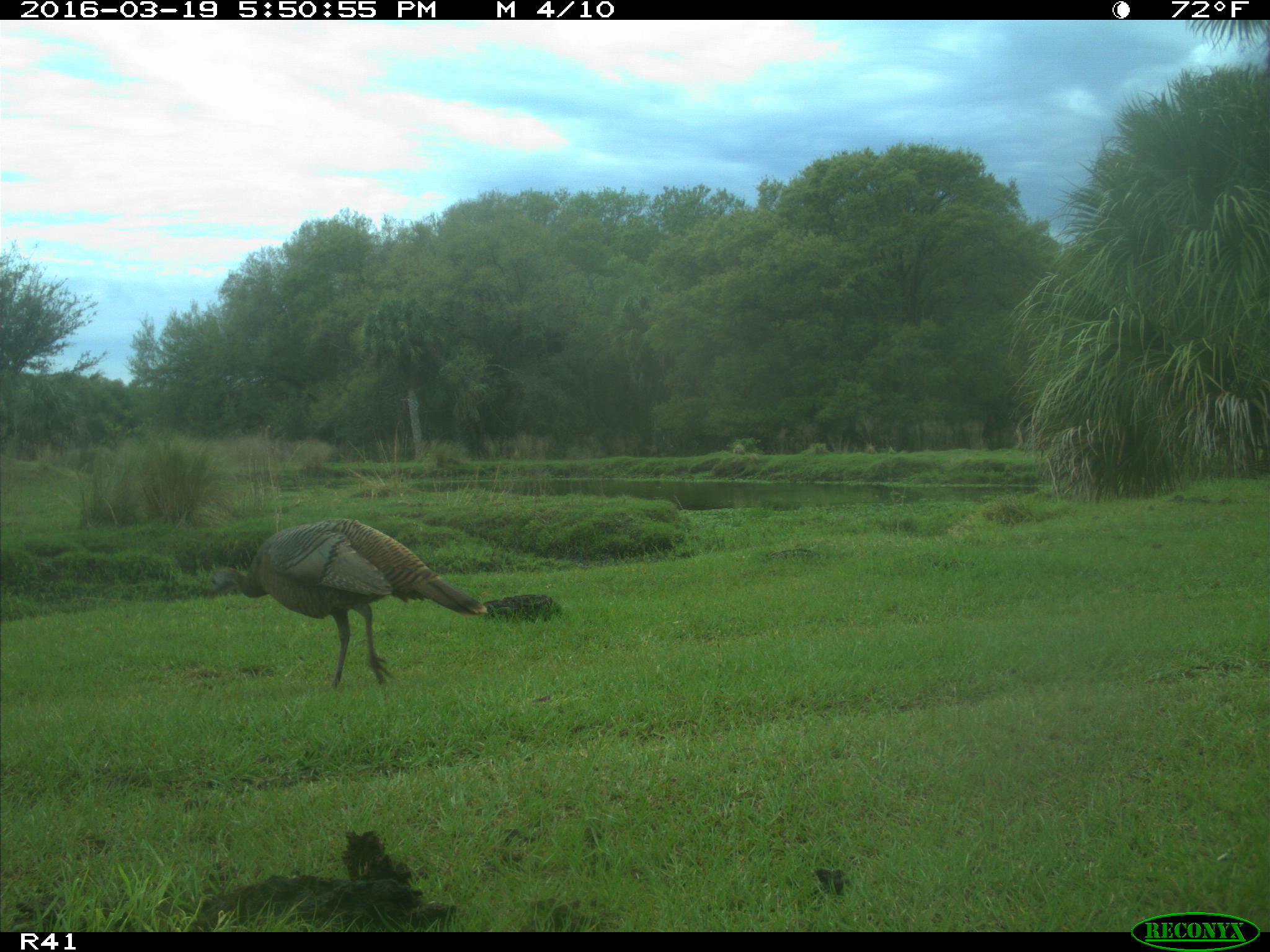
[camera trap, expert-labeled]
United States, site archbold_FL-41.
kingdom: Animalia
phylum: Chordata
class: Aves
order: Galliformes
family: Phasianidae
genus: Meleagris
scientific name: Meleagris gallopavo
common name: wild turkey